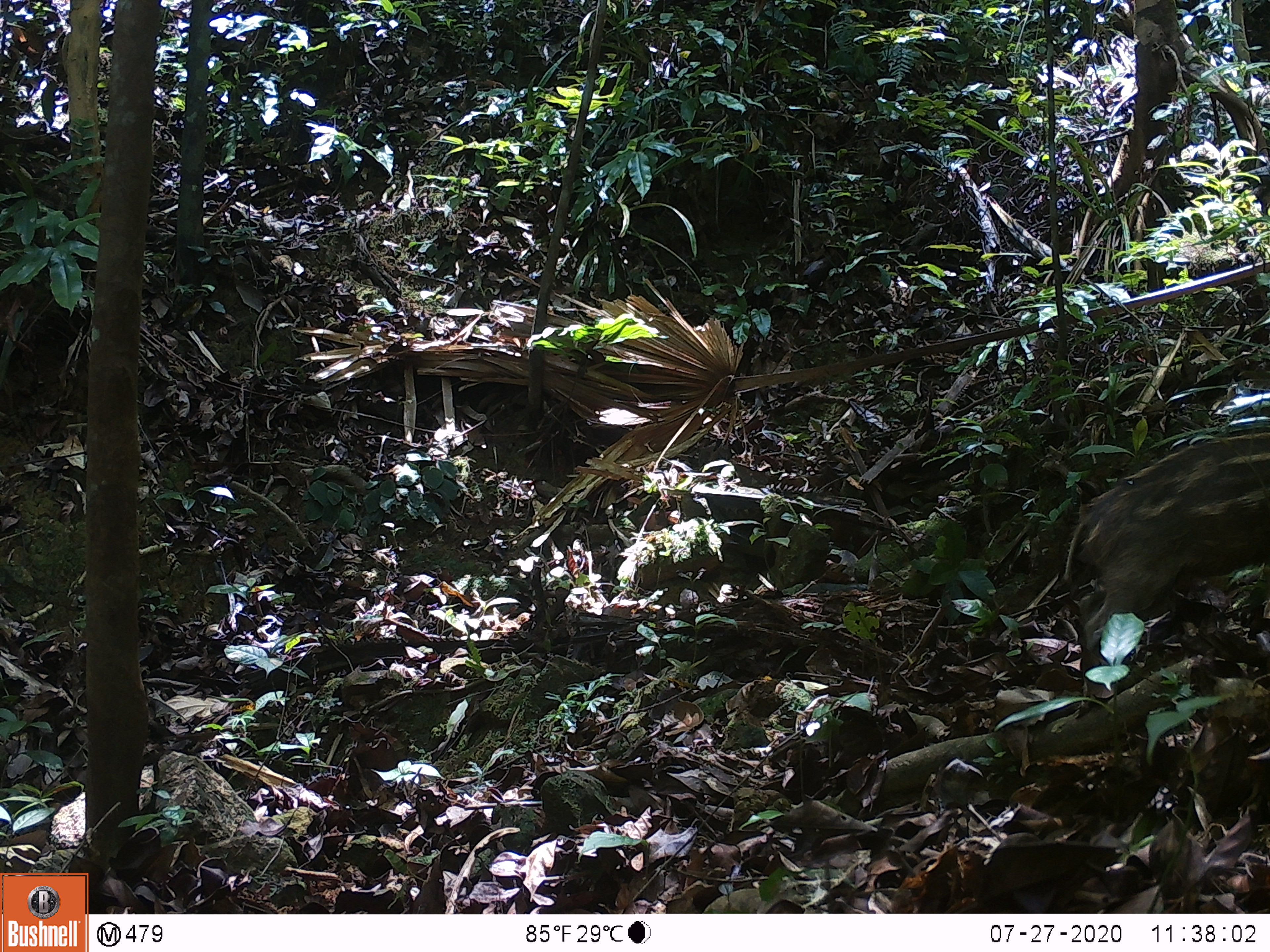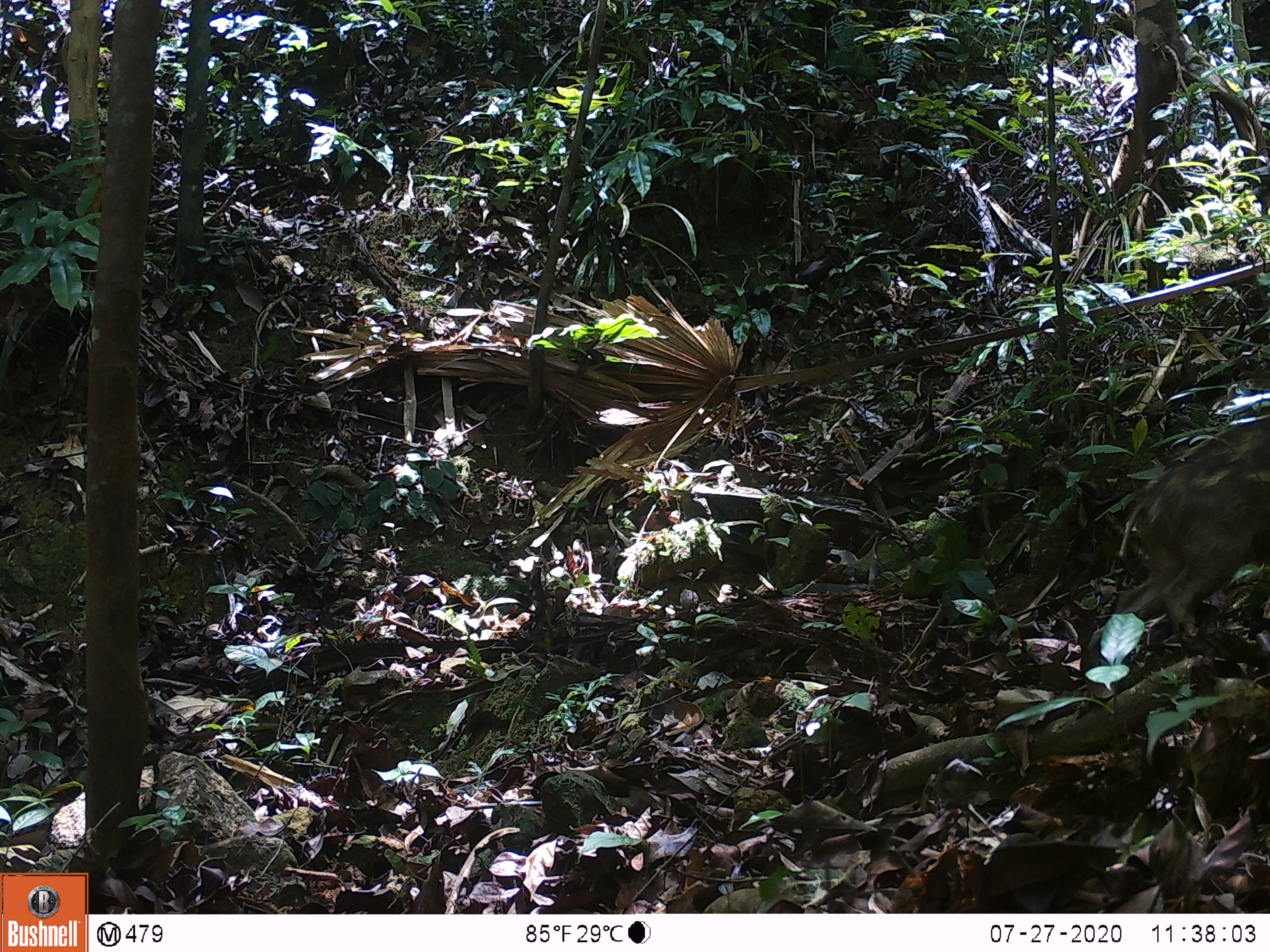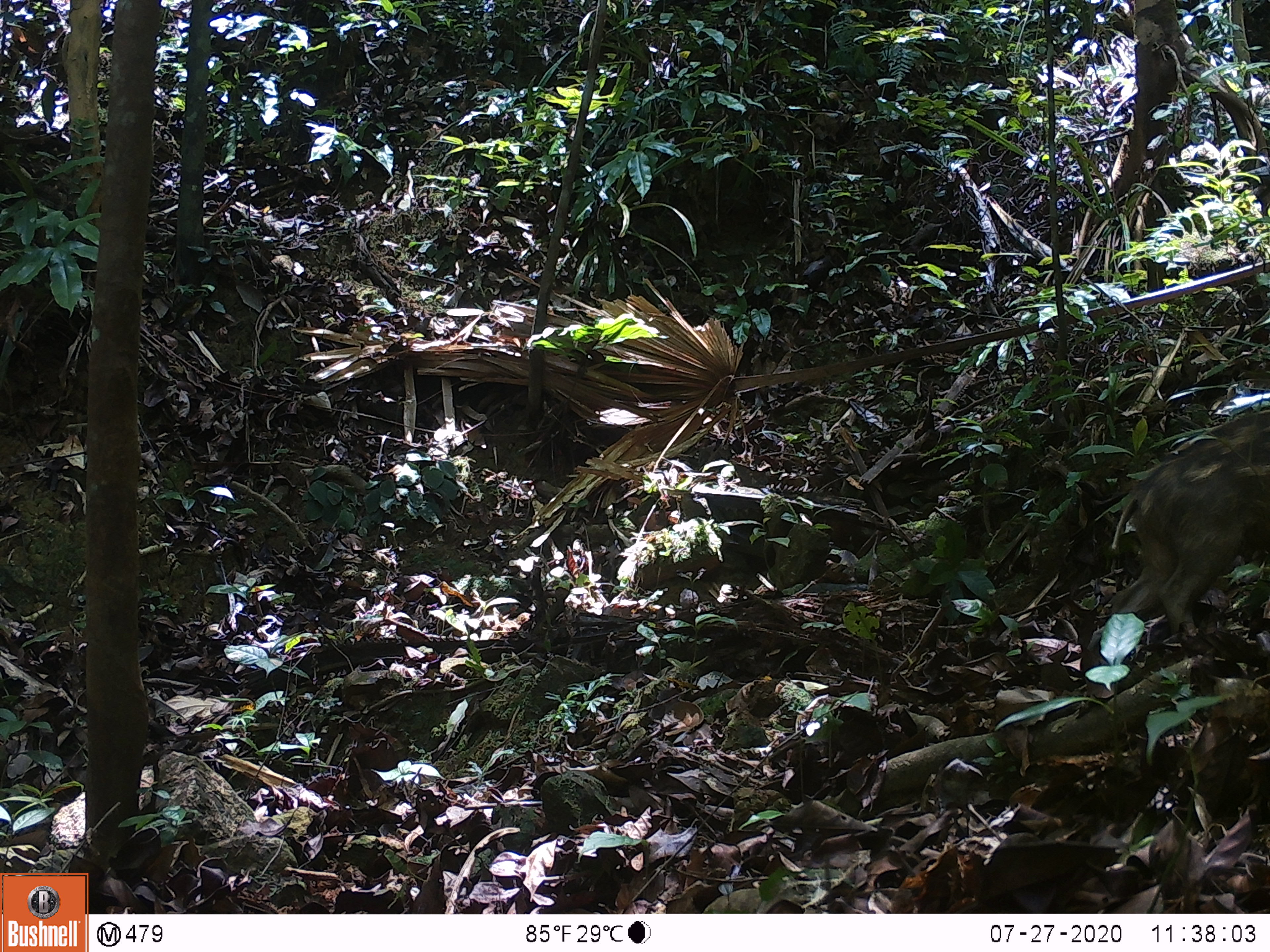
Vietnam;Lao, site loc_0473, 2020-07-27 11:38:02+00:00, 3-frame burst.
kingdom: Animalia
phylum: Chordata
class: Mammalia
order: Artiodactyla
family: Suidae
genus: Sus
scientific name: Sus scrofa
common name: eurasian wild pig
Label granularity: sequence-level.